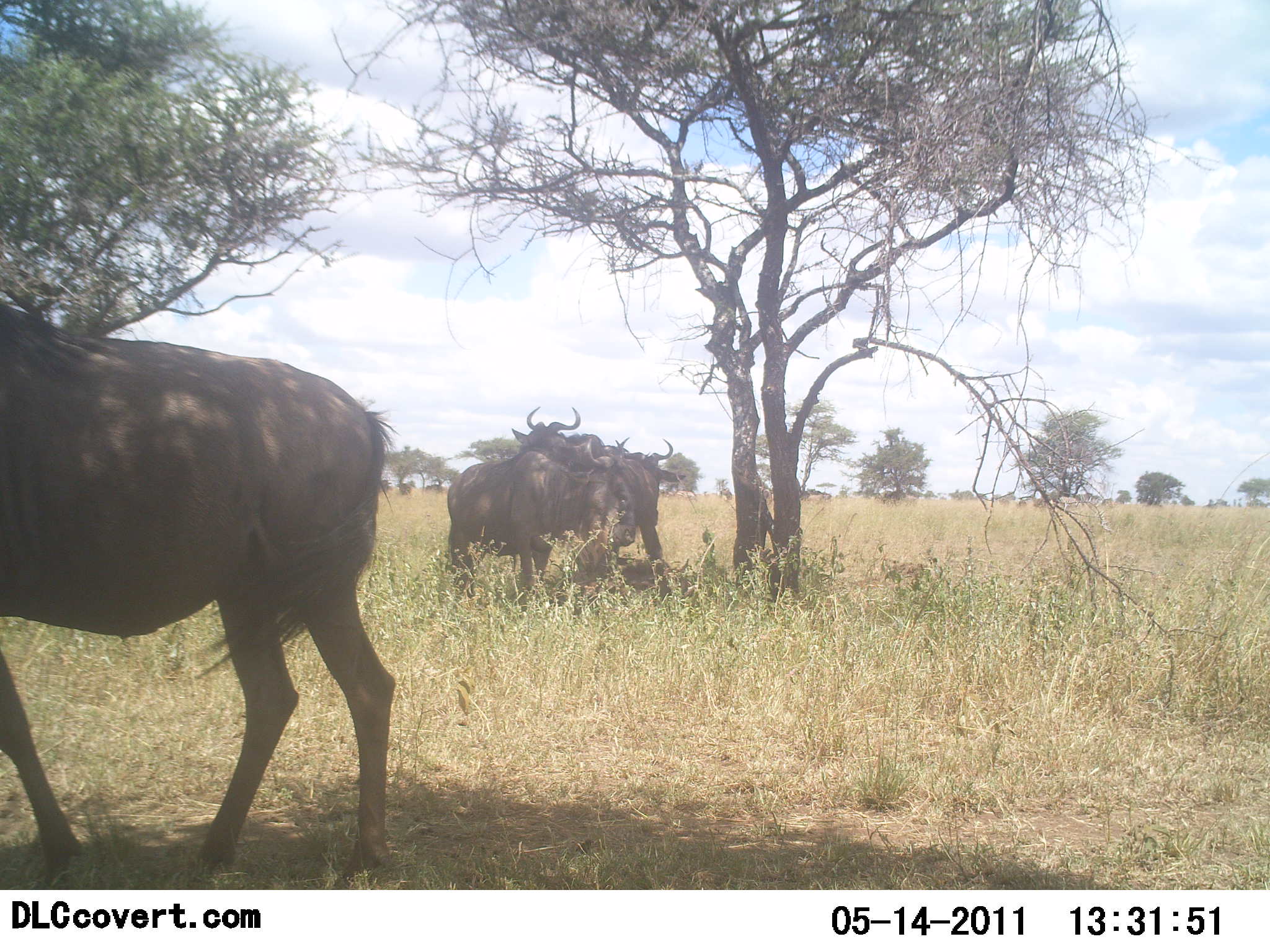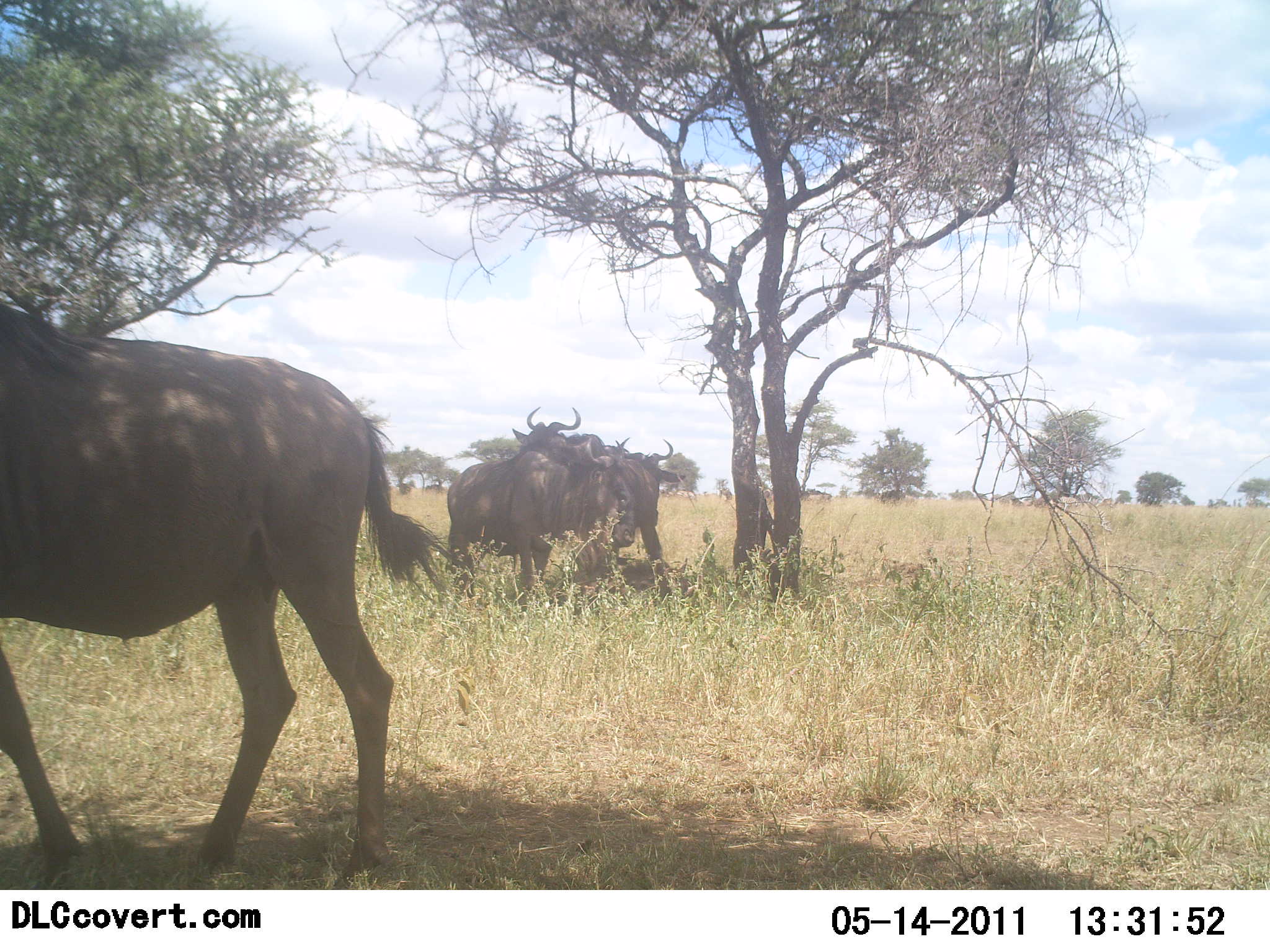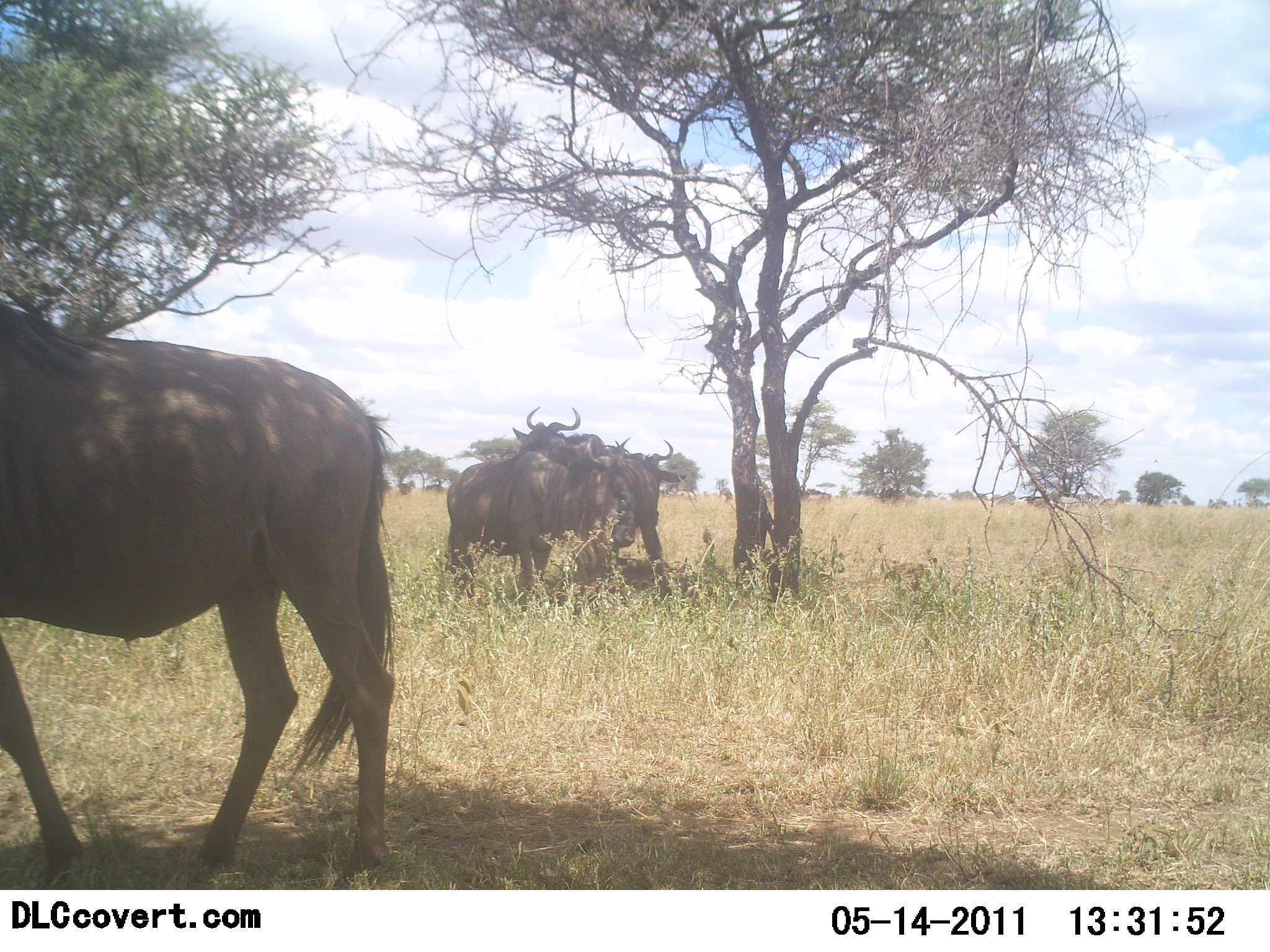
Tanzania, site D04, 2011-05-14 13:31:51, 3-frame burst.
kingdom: Animalia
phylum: Chordata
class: Mammalia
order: Artiodactyla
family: Bovidae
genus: Connochaetes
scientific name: Connochaetes taurinus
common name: blue wildebeest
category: wildebeest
Wildebeest (blue wildebeest) (Connochaetes taurinus), count 4. Behavior (volunteer vote fractions): standing 73%, resting 9%, moving 27%, interacting 9%. Young present (vote fraction): 0%. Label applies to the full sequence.